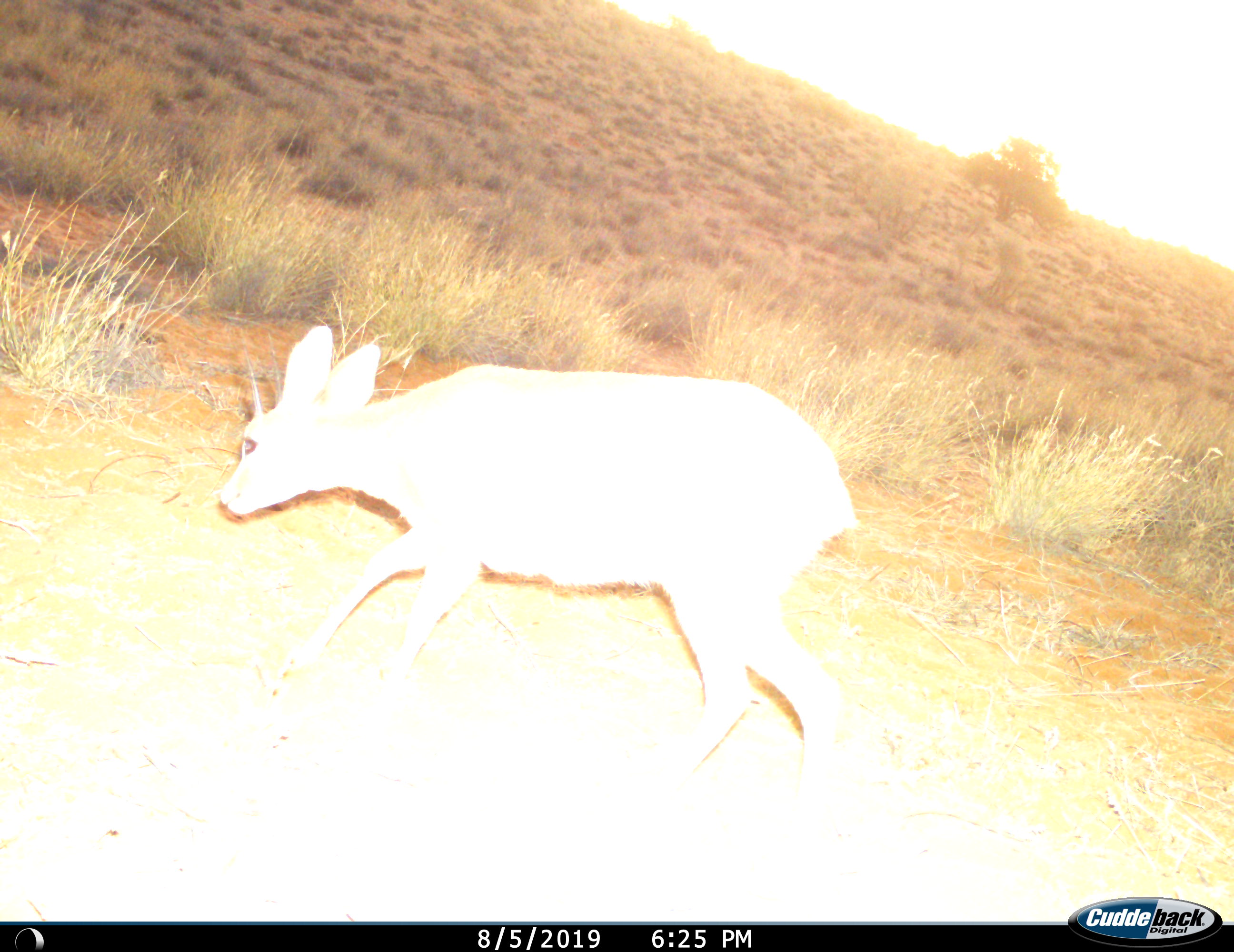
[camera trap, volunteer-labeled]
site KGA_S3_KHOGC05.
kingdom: Animalia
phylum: Chordata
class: Mammalia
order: Artiodactyla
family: Bovidae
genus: Raphicerus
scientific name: Raphicerus campestris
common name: steenbok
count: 1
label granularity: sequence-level